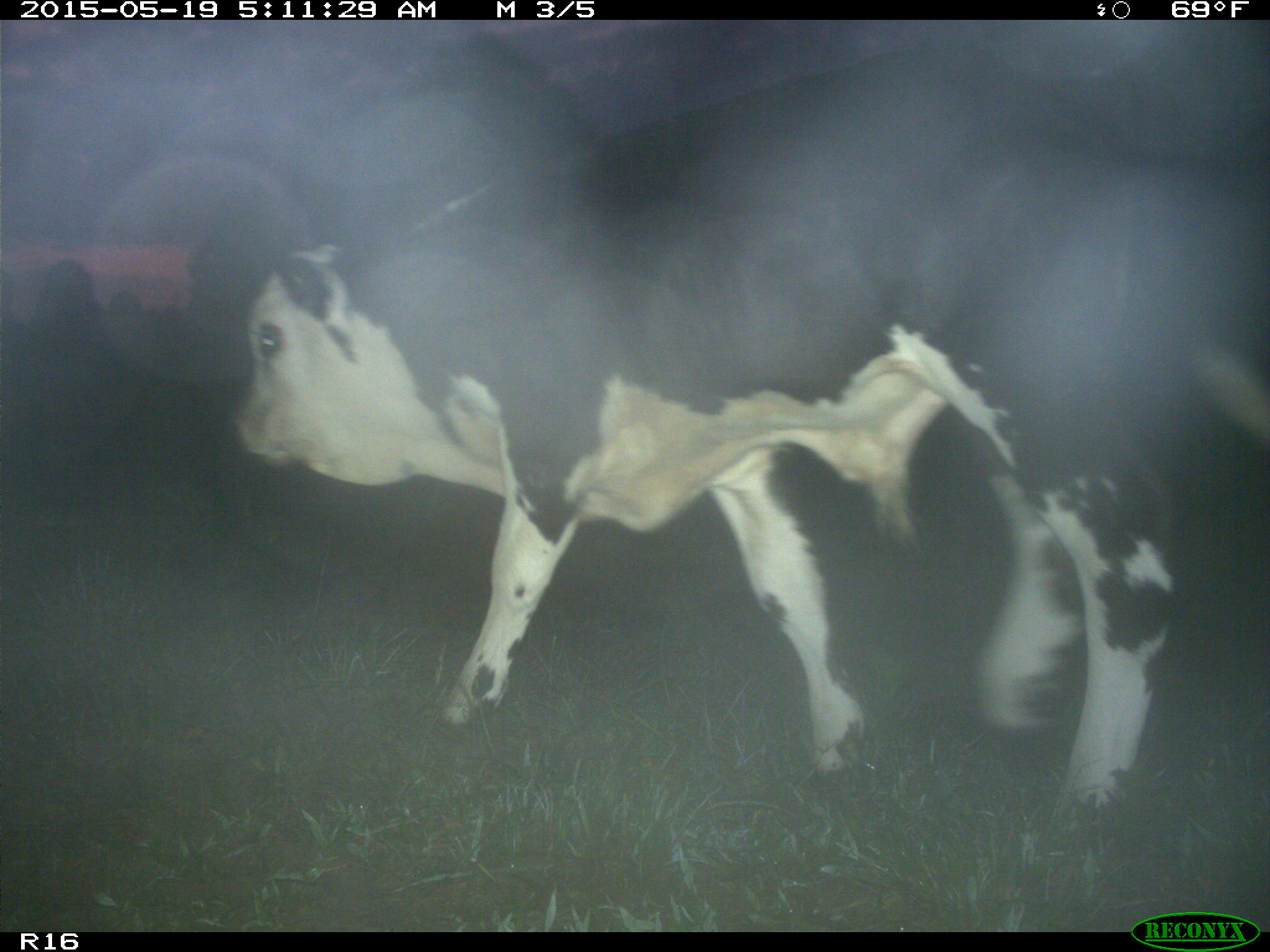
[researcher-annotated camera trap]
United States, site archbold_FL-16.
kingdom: Animalia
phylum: Chordata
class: Mammalia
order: Artiodactyla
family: Bovidae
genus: Bos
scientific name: Bos taurus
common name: domestic cow